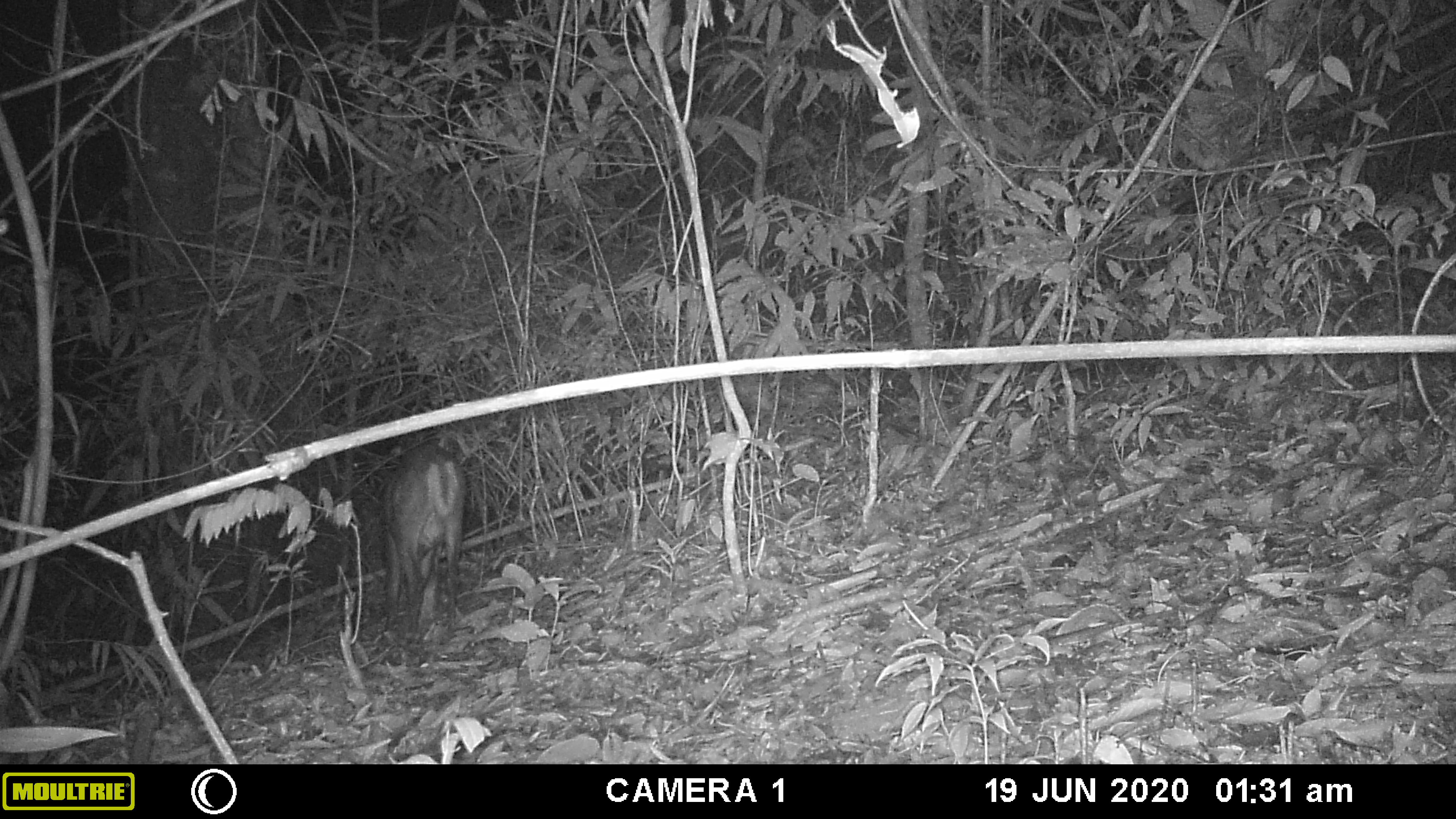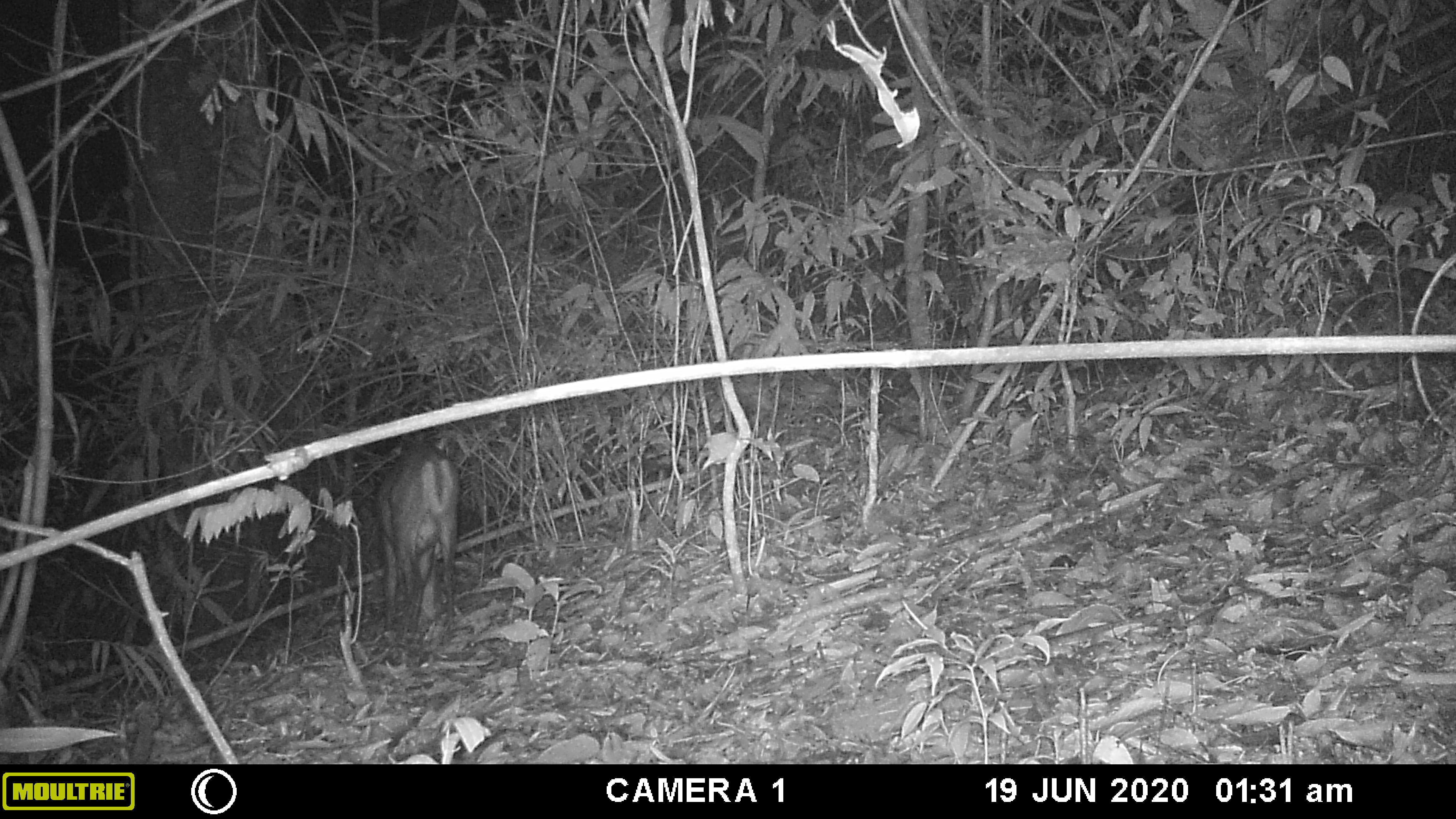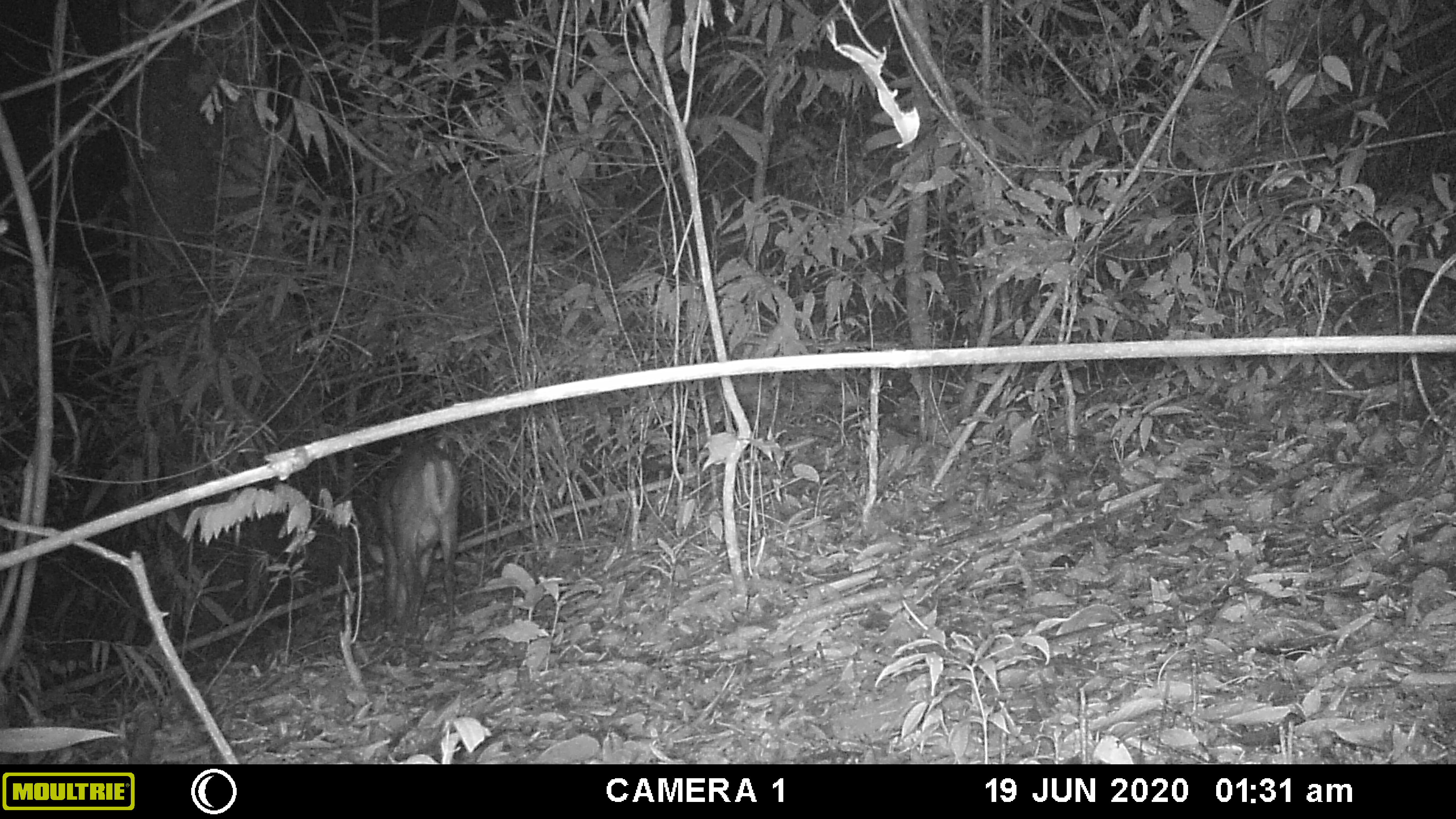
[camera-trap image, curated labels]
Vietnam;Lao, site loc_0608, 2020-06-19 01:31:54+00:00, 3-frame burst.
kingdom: Animalia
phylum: Chordata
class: Mammalia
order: Artiodactyla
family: Cervidae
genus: Muntiacus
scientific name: Muntiacus rooseveltorum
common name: roosevelt's muntjac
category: roosevelts muntjac group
Roosevelts muntjac group (roosevelt's muntjac) (Muntiacus rooseveltorum). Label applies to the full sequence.